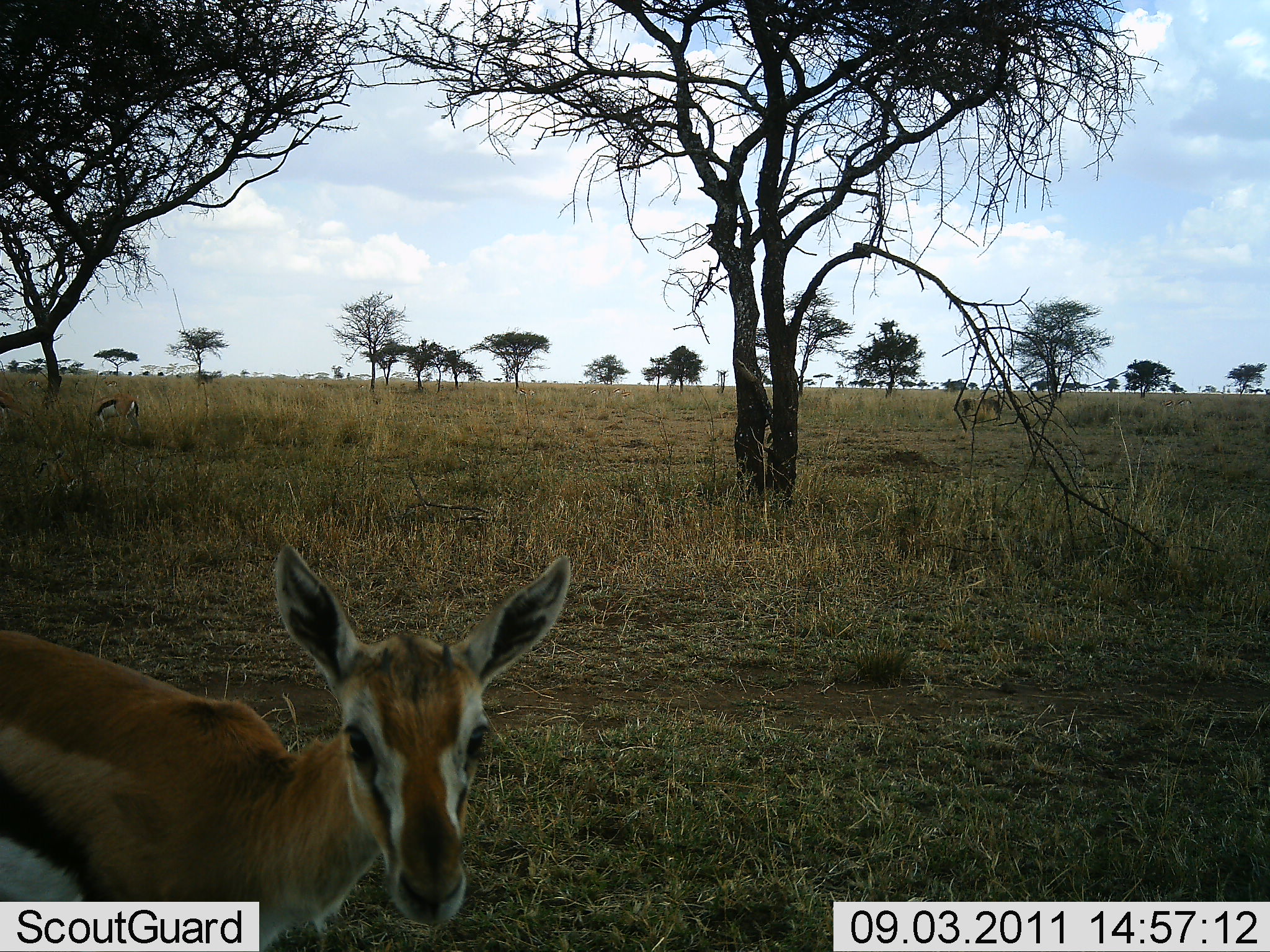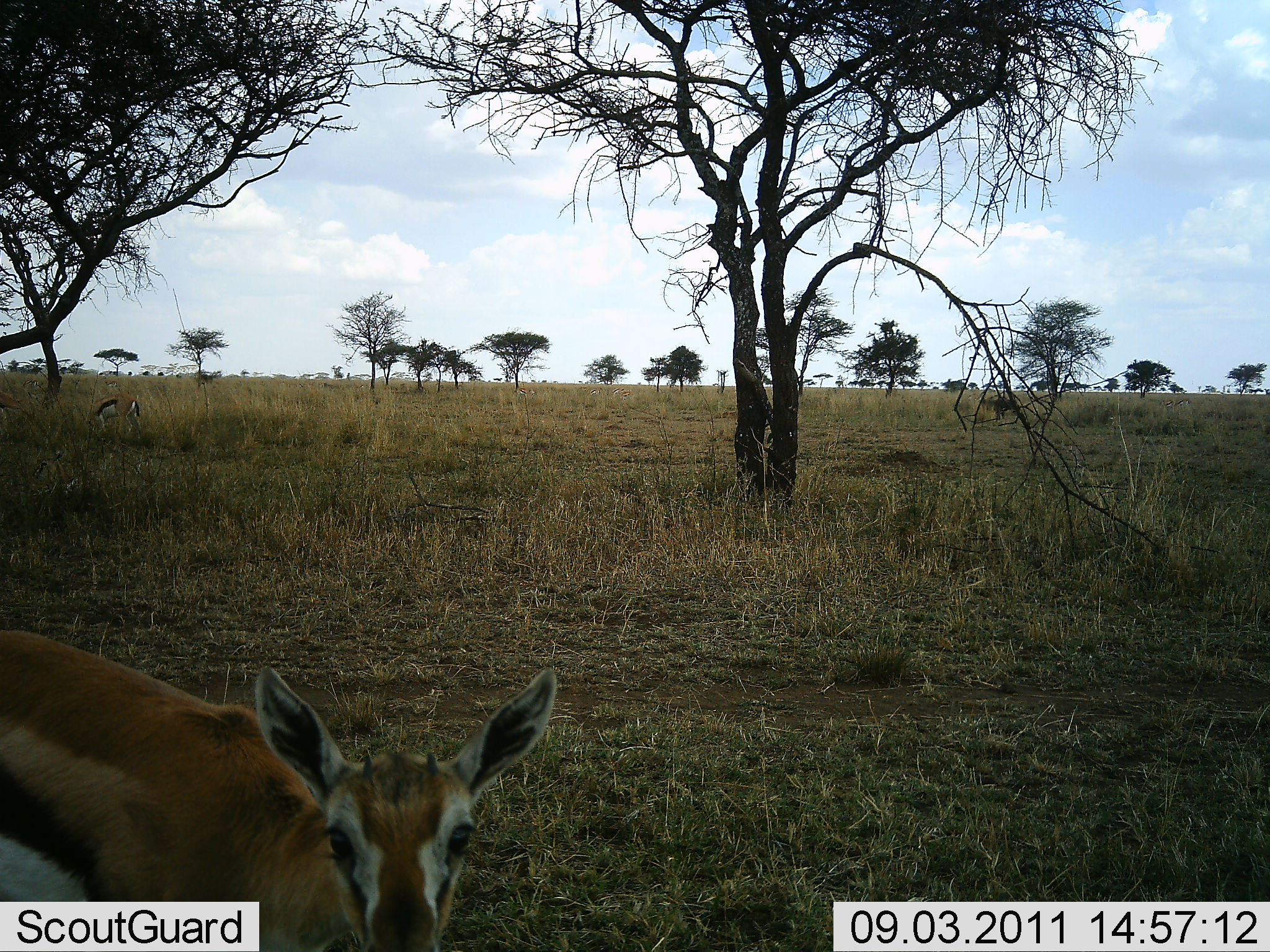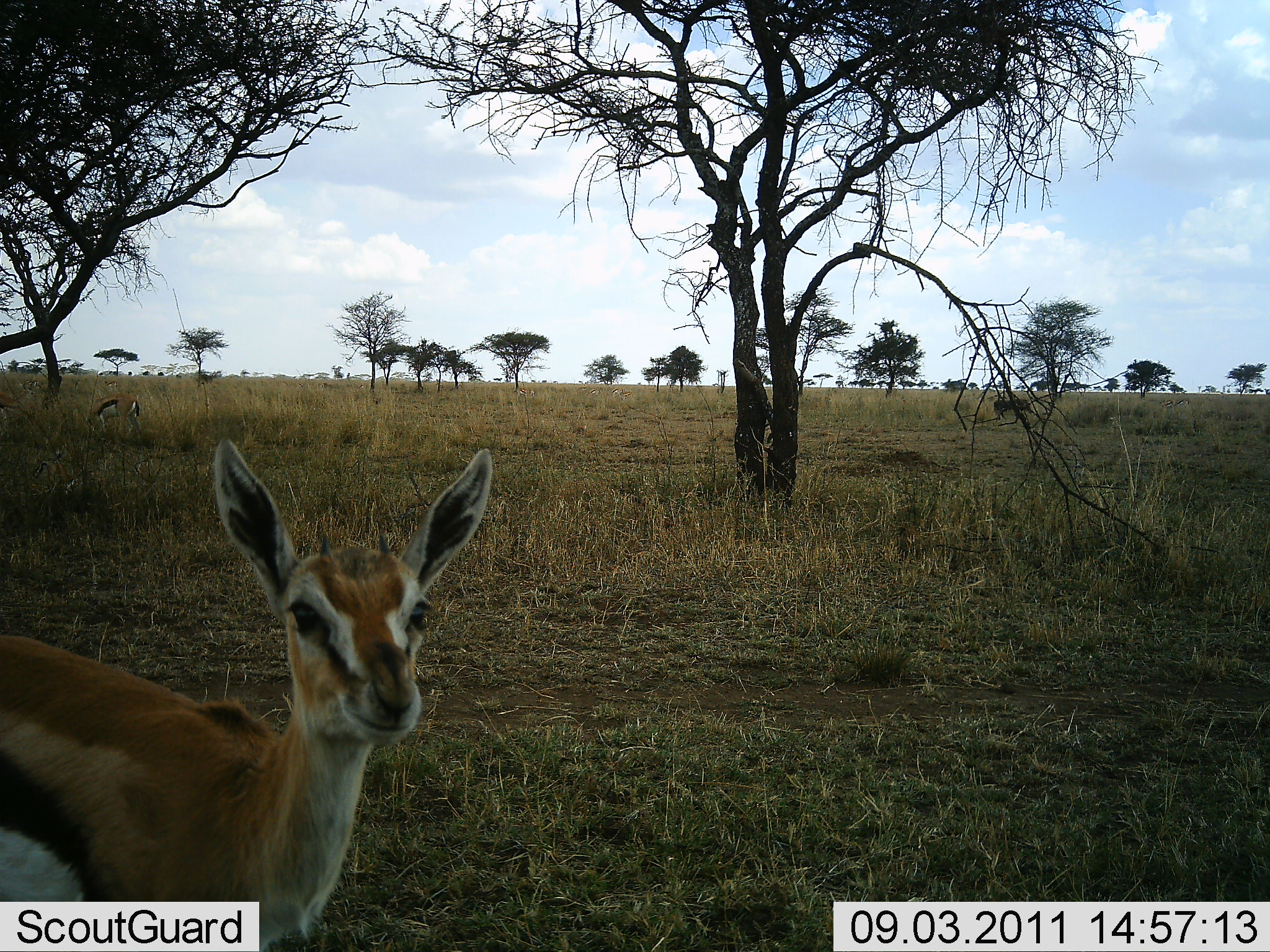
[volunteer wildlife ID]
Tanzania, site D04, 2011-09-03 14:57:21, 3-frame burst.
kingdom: Animalia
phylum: Chordata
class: Mammalia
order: Artiodactyla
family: Bovidae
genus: Eudorcas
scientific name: Eudorcas thomsonii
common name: thomson's gazelle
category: gazellethomsons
Gazellethomsons (thomson's gazelle) (Eudorcas thomsonii), count 2. Behavior (volunteer vote fractions): standing 75%, resting 0%, moving 25%, interacting 8%. Young present (vote fraction): 17%. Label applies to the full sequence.